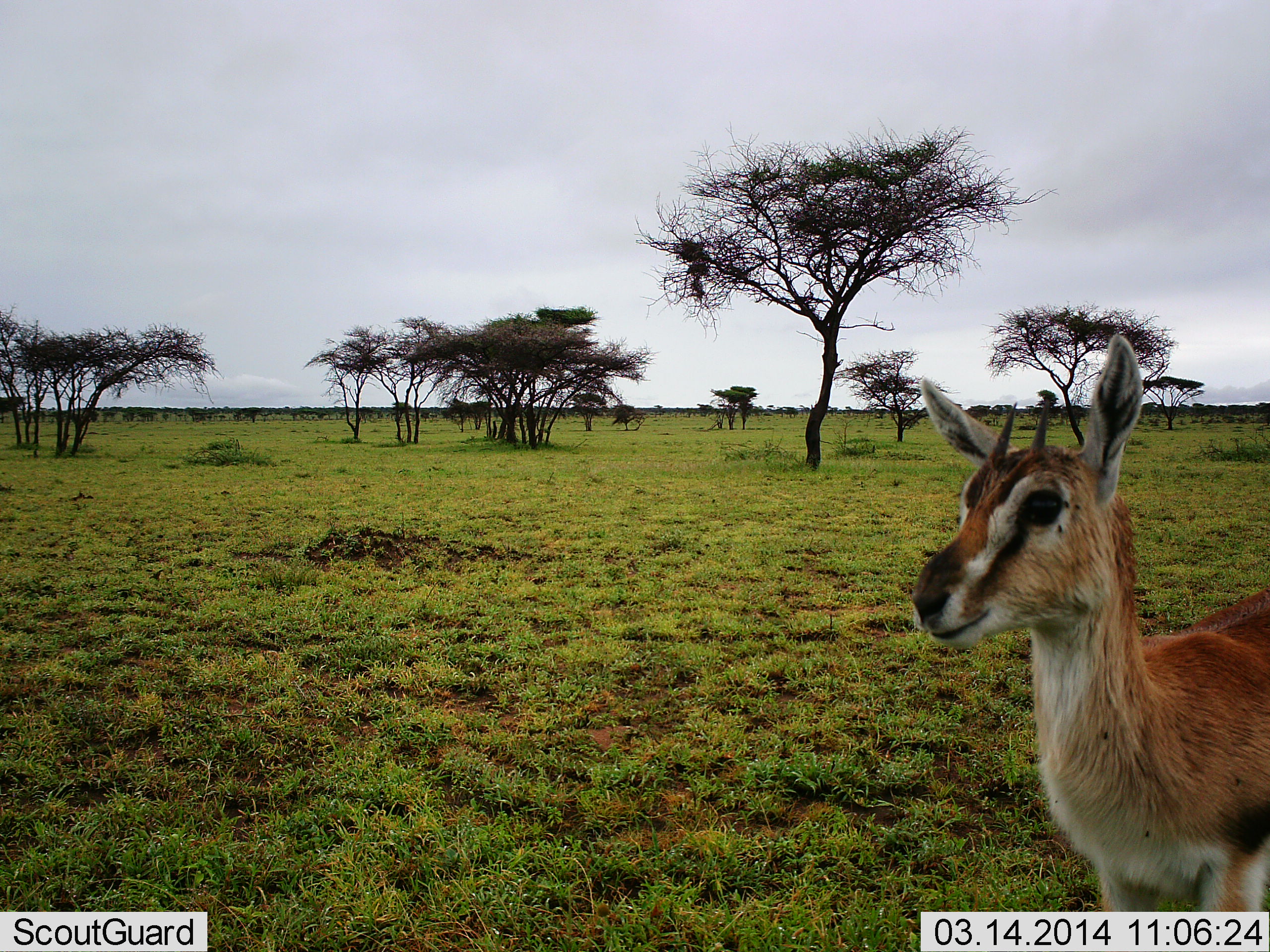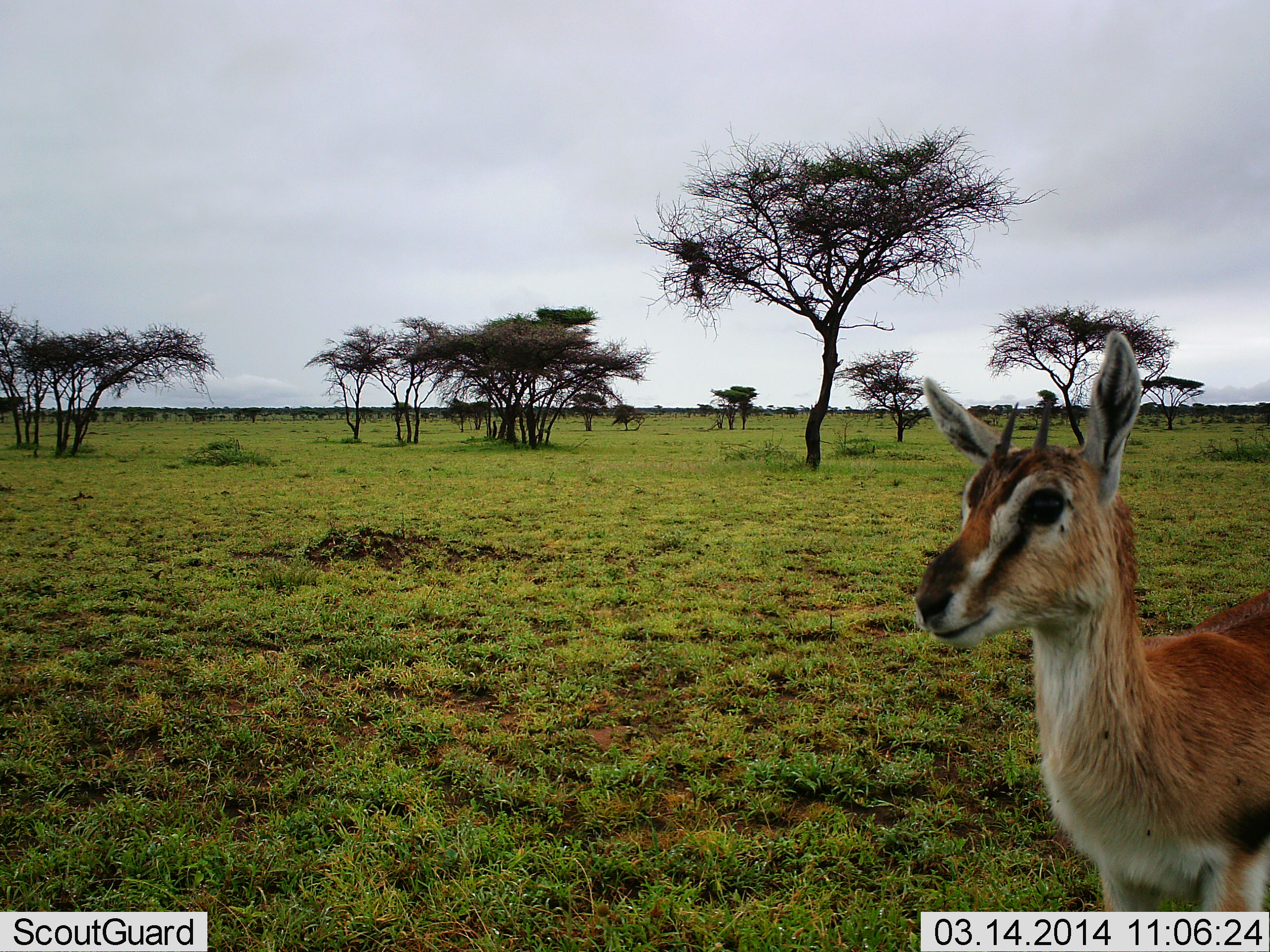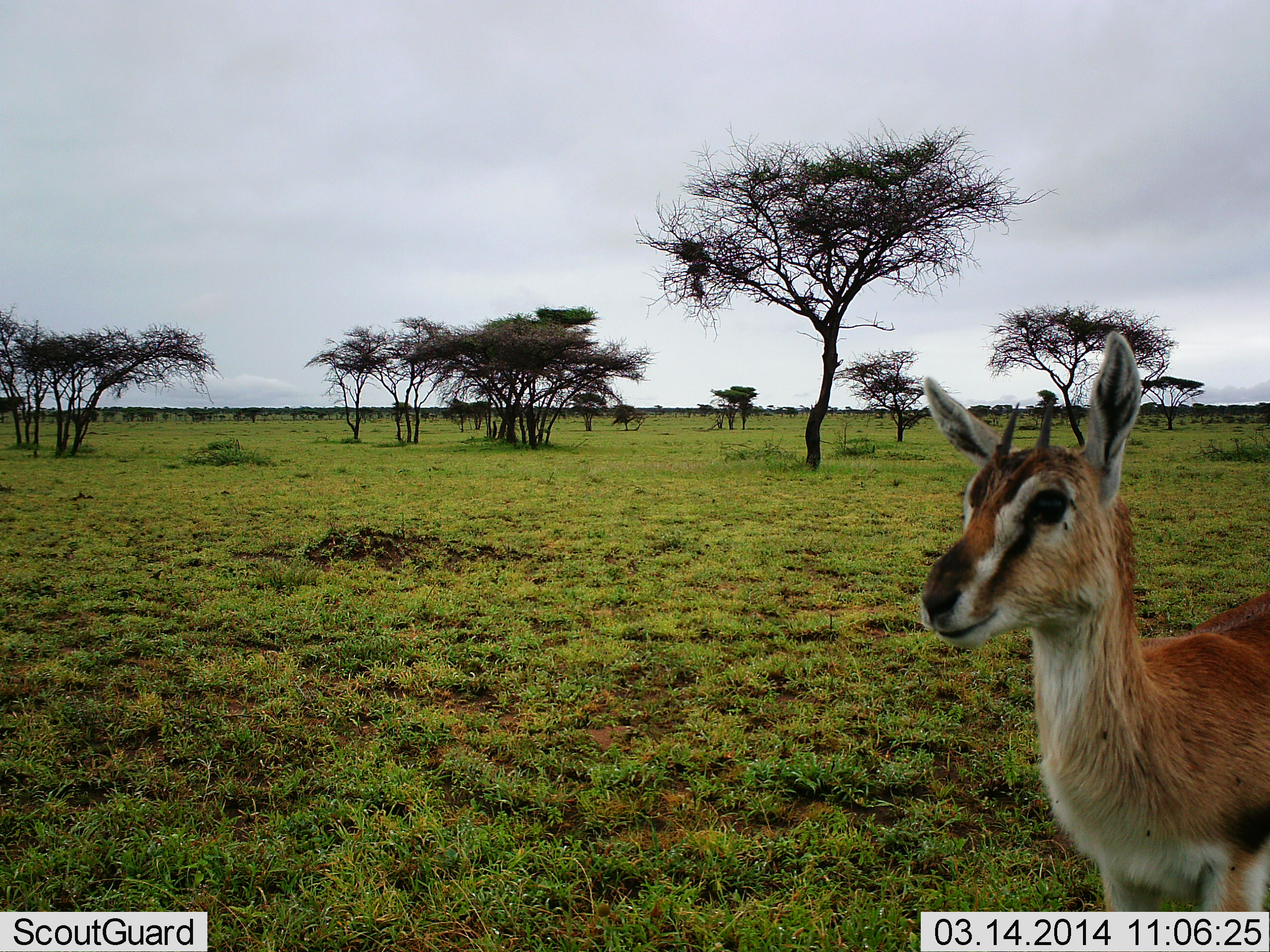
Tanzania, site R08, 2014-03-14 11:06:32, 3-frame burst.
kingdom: Animalia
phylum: Chordata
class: Mammalia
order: Artiodactyla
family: Bovidae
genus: Eudorcas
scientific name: Eudorcas thomsonii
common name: thomson's gazelle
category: gazellethomsons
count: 1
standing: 100%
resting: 0%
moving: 0%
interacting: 0%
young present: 10%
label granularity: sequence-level